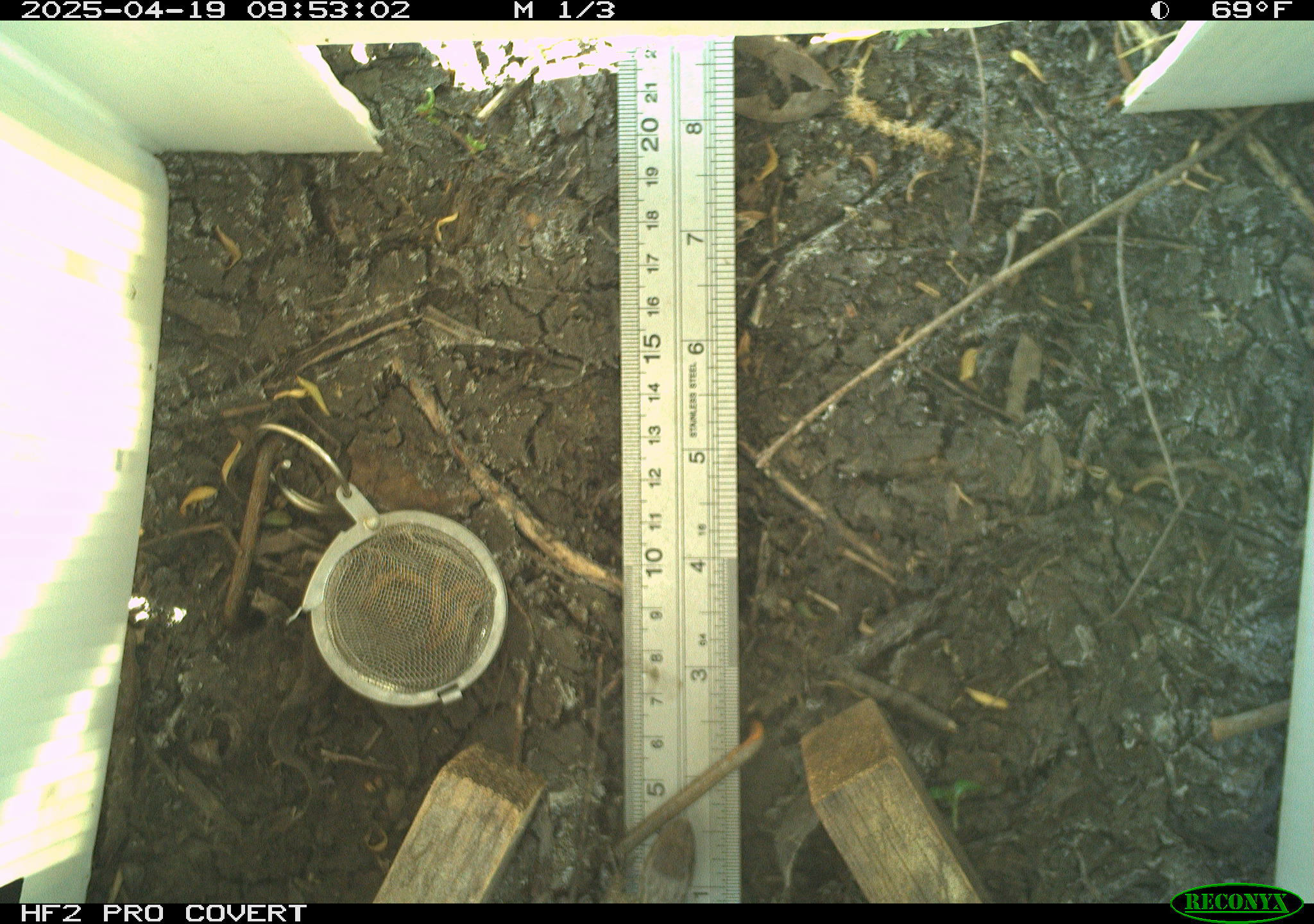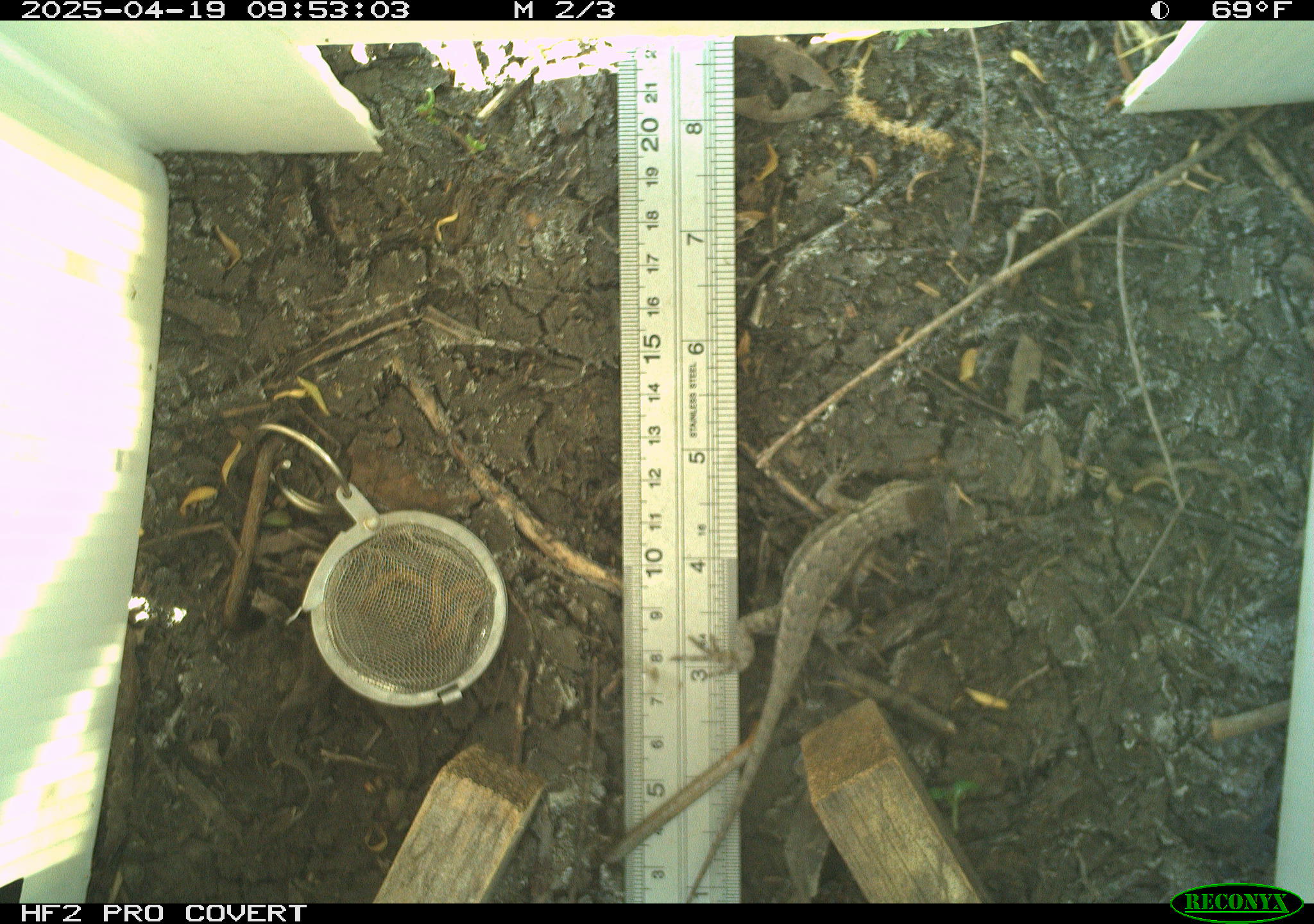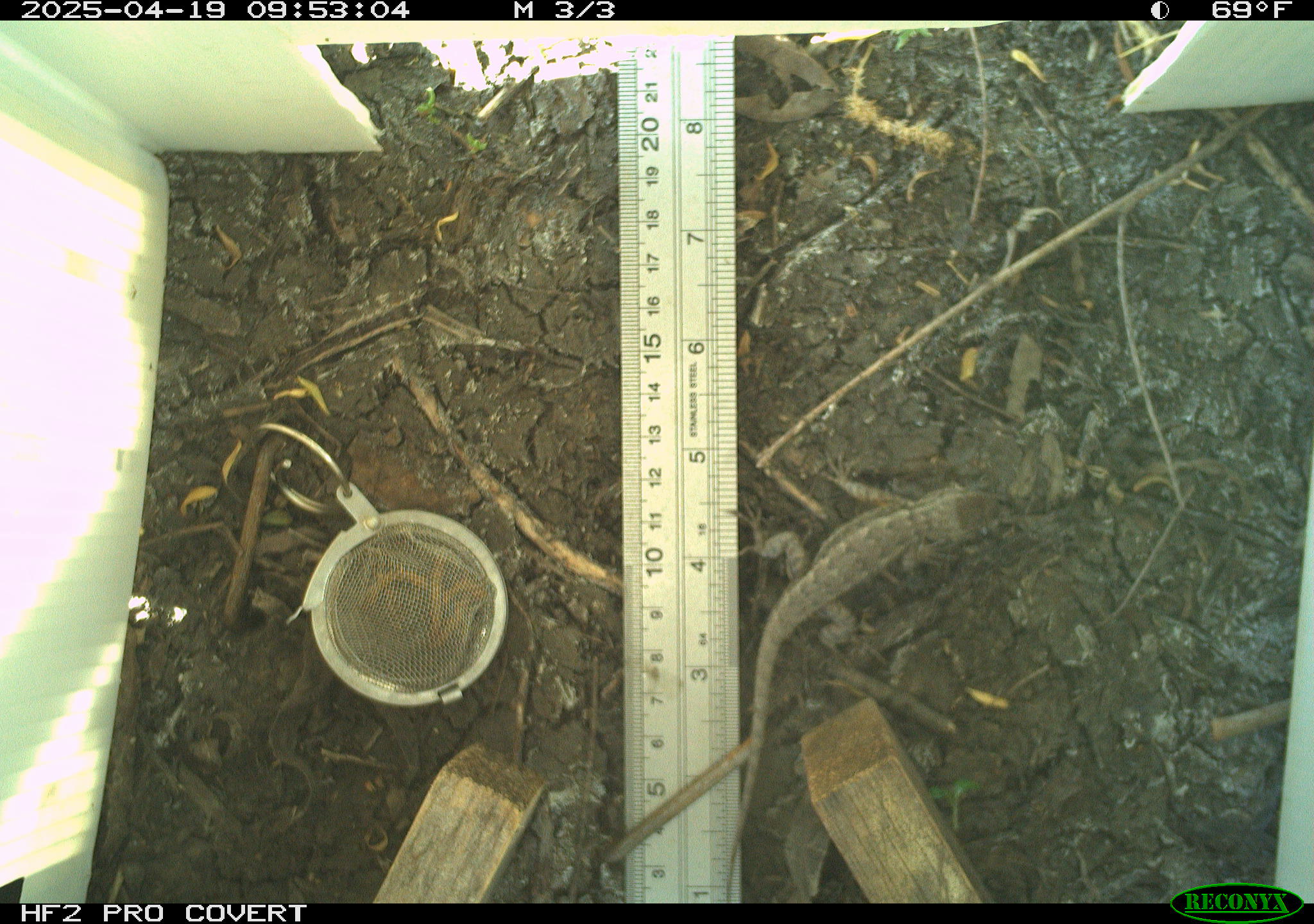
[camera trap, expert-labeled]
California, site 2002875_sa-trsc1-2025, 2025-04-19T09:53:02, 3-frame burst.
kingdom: Animalia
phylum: Chordata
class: Reptilia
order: Squamata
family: Phrynosomatidae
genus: Sceloporus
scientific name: Sceloporus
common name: spiny lizards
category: sceloporus species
Sceloporus species (spiny lizards) (Sceloporus).